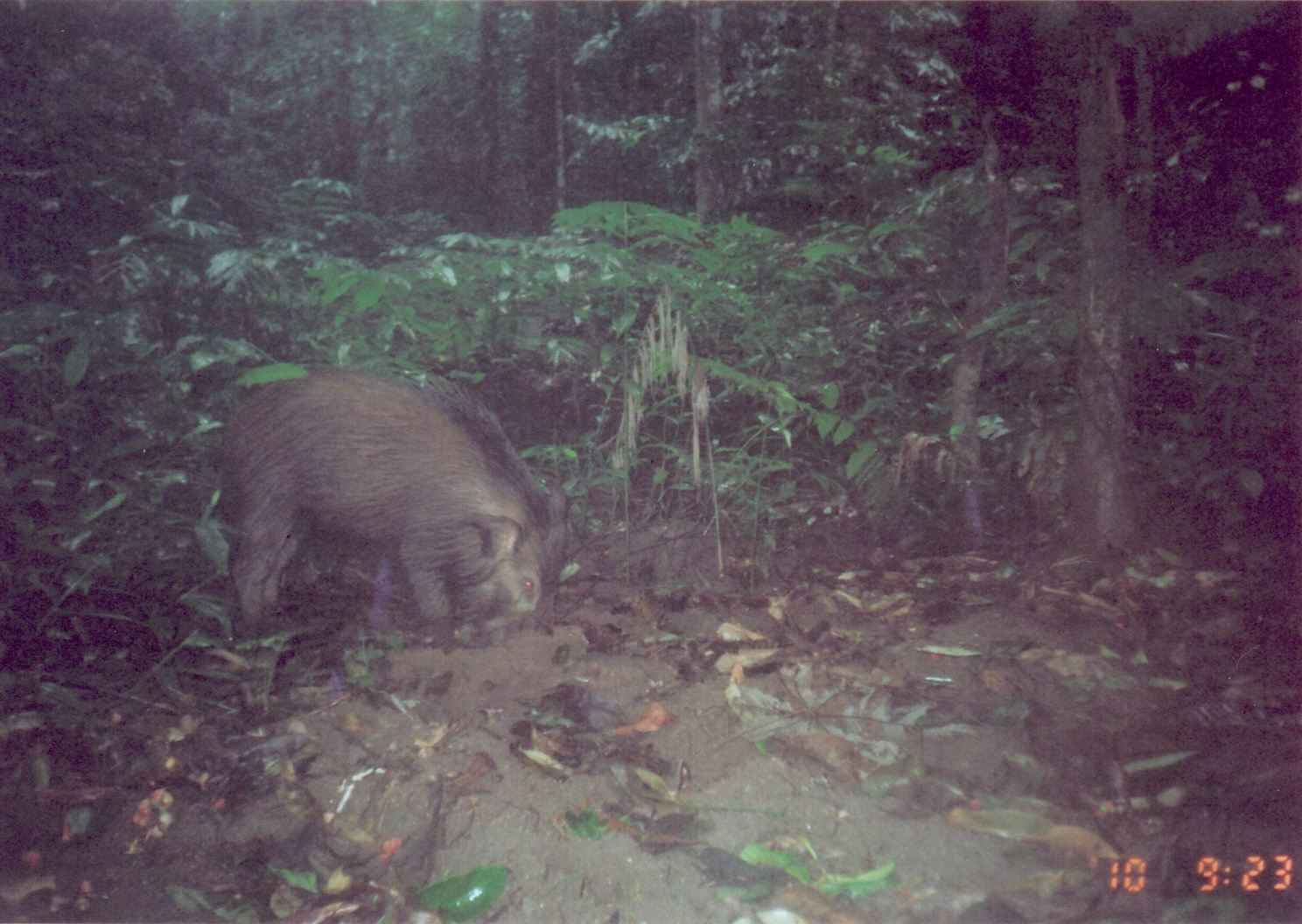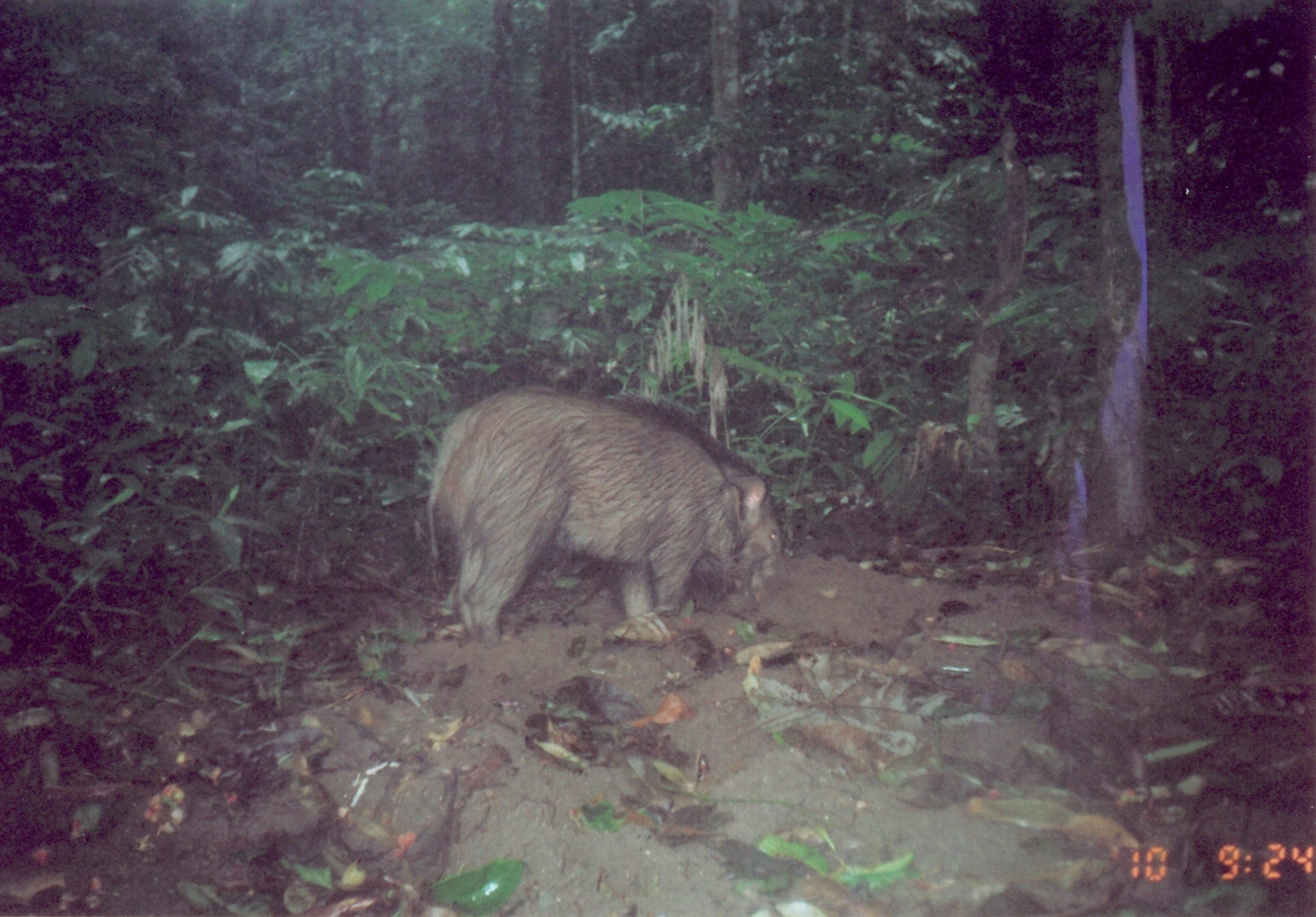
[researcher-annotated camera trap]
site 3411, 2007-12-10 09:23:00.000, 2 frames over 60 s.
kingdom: Animalia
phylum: Chordata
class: Mammalia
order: Artiodactyla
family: Suidae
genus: Potamochoerus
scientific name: Potamochoerus larvatus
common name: bushpig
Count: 1.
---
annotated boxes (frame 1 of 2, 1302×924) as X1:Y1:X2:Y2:
potamochoerus larvatus: 212:362:572:654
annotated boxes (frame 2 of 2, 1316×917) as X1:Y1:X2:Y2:
potamochoerus larvatus: 422:381:785:648